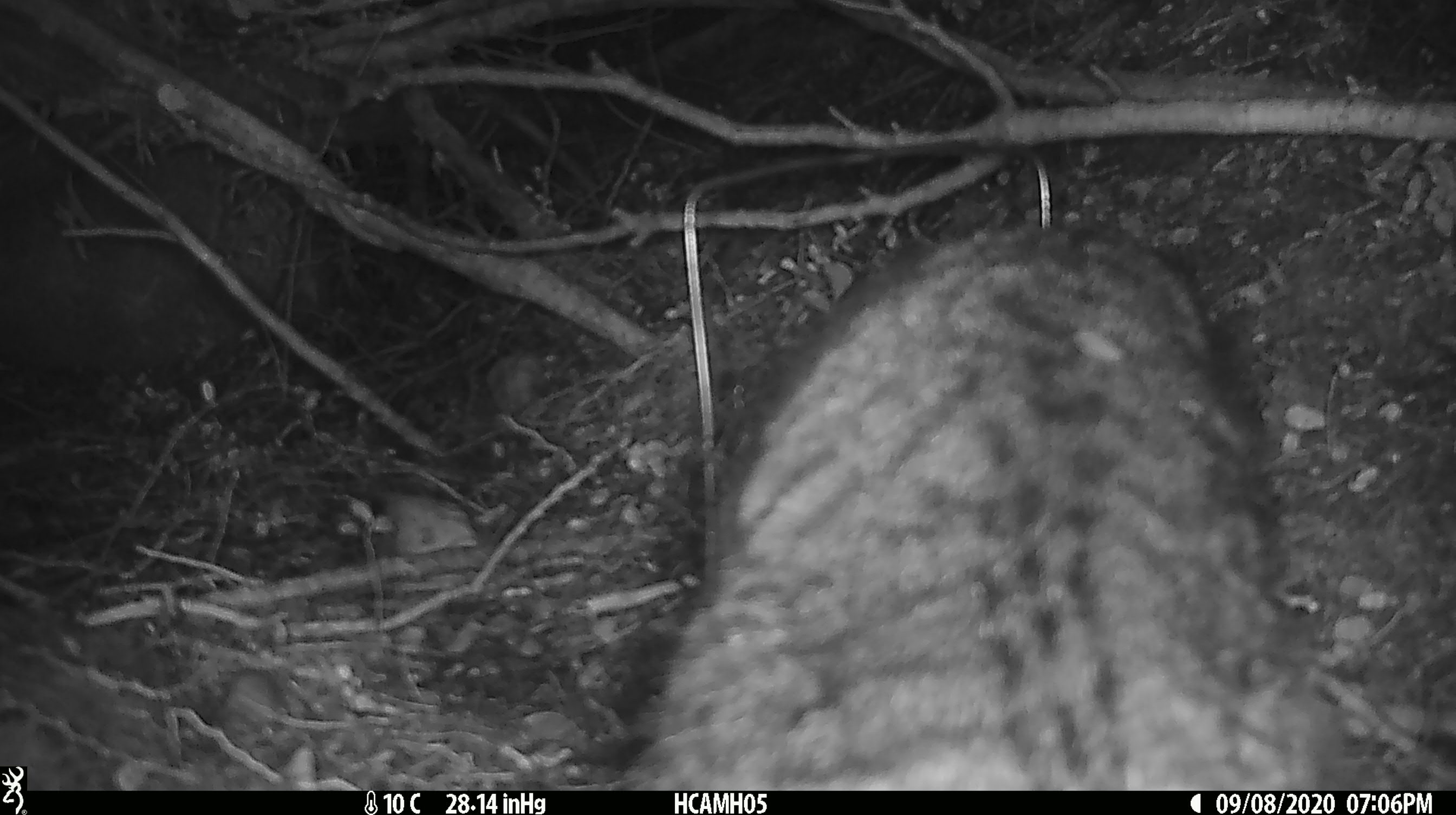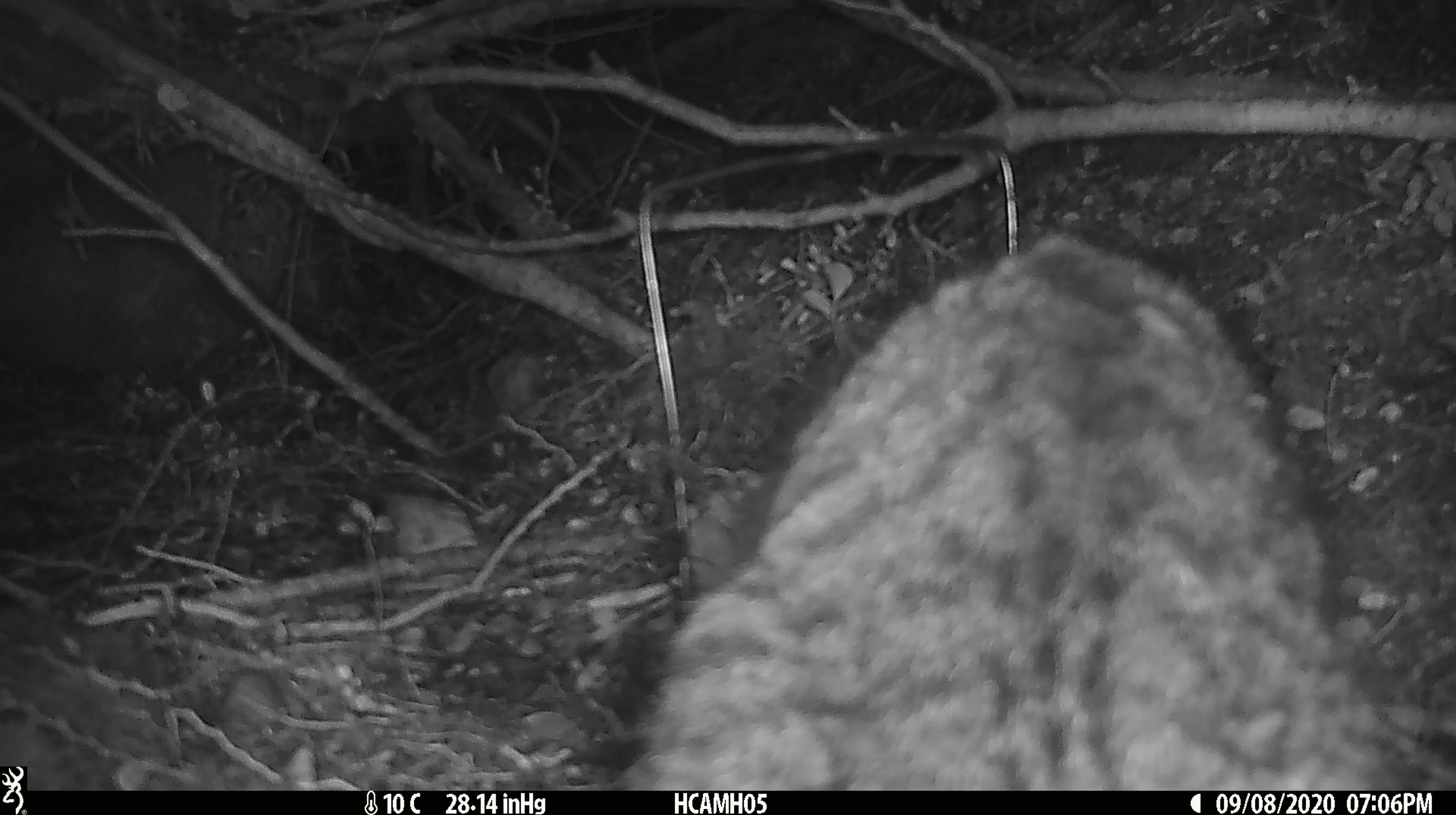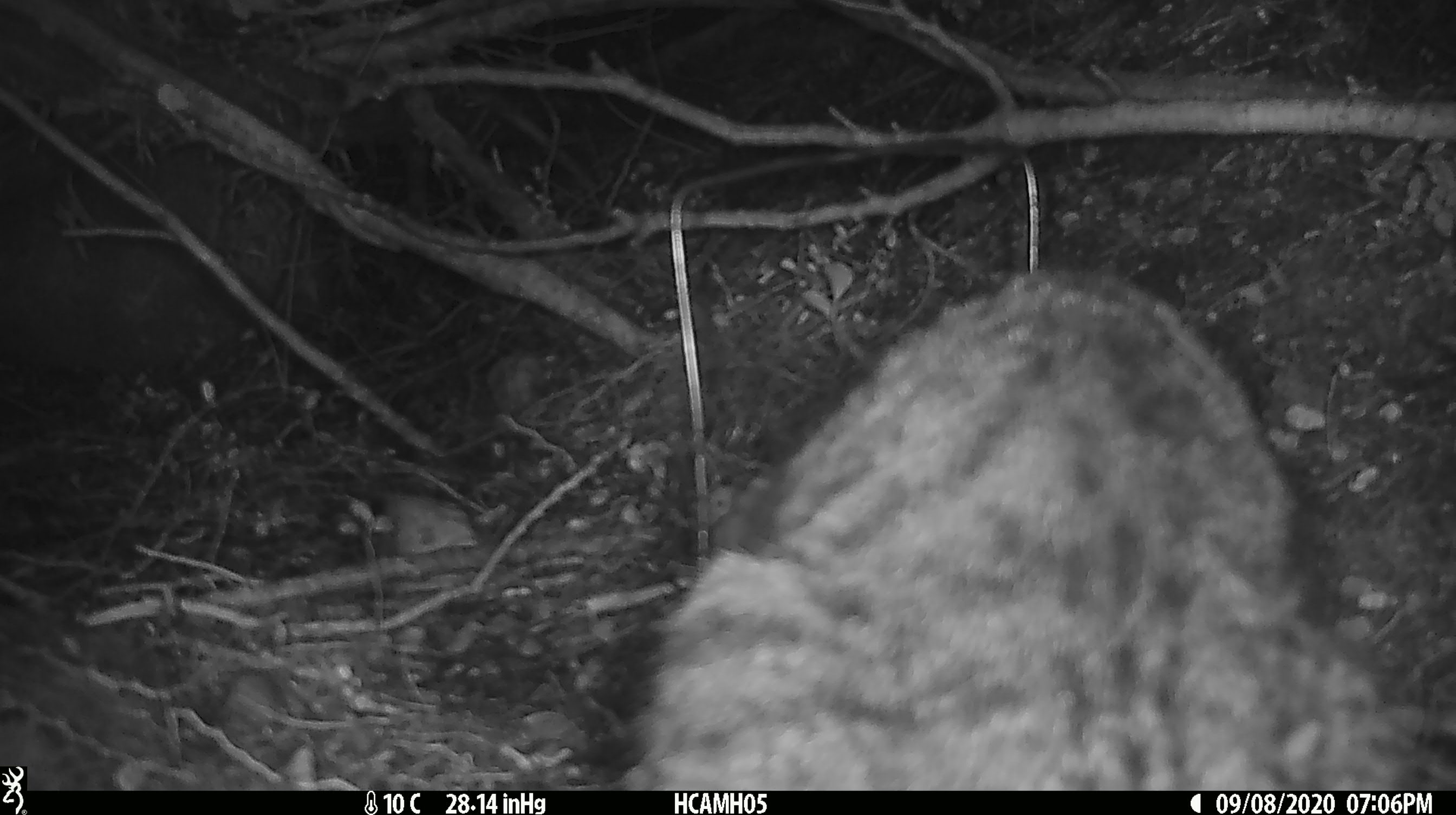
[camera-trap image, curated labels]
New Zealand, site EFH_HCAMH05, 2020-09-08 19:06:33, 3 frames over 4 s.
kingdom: Animalia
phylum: Chordata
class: Mammalia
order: Carnivora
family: Felidae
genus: Felis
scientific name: Felis catus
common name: domestic cat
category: cat